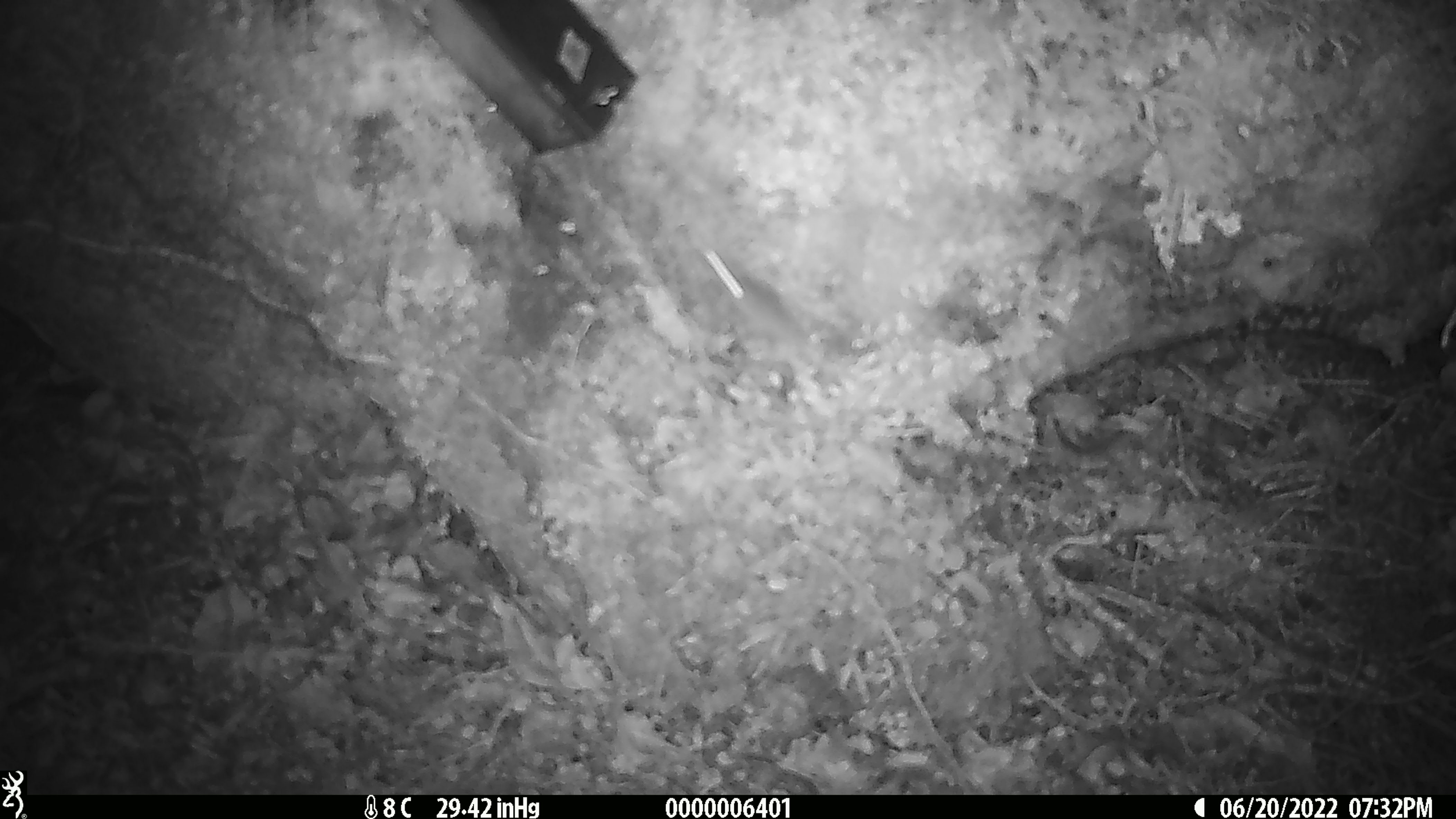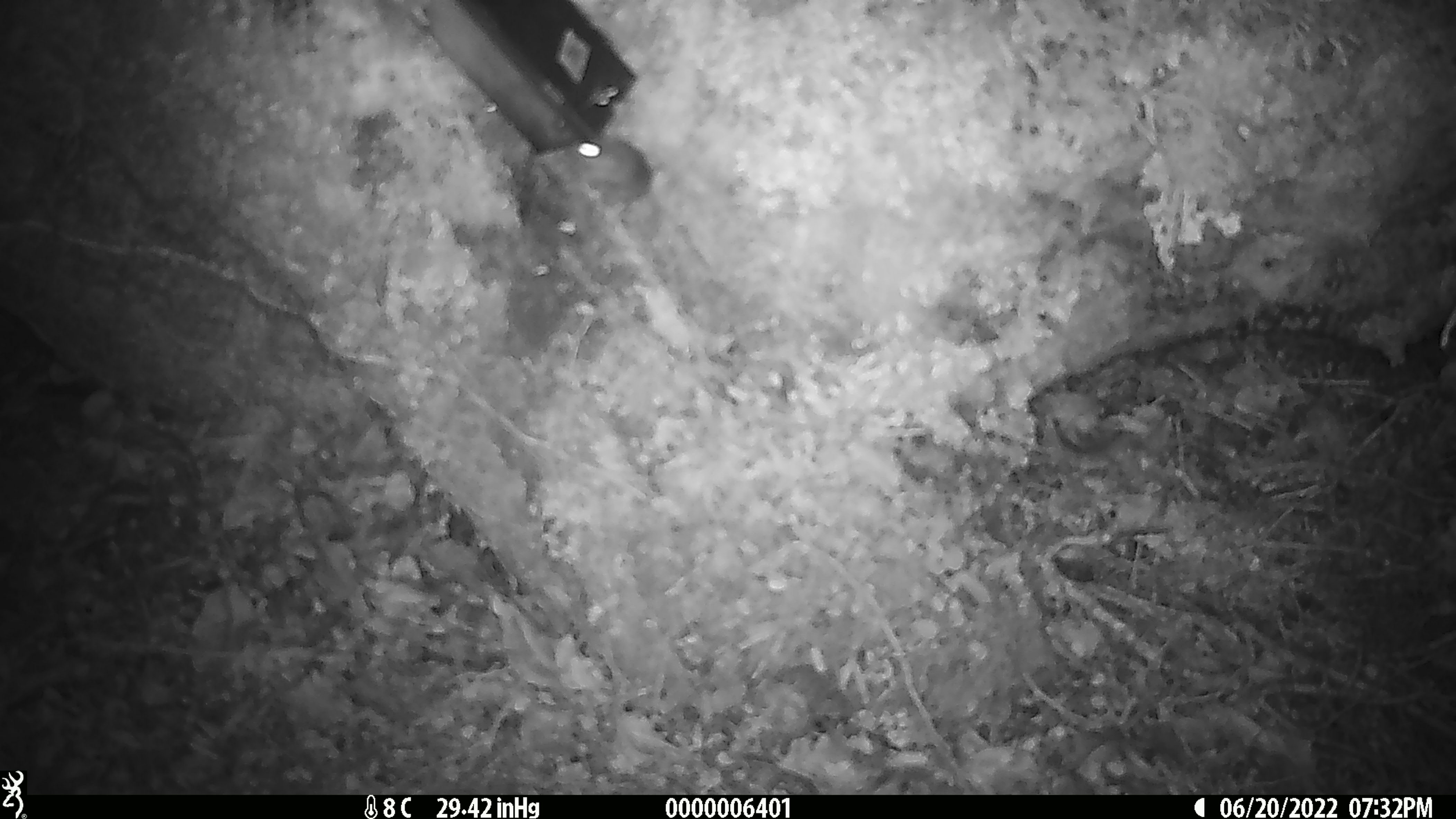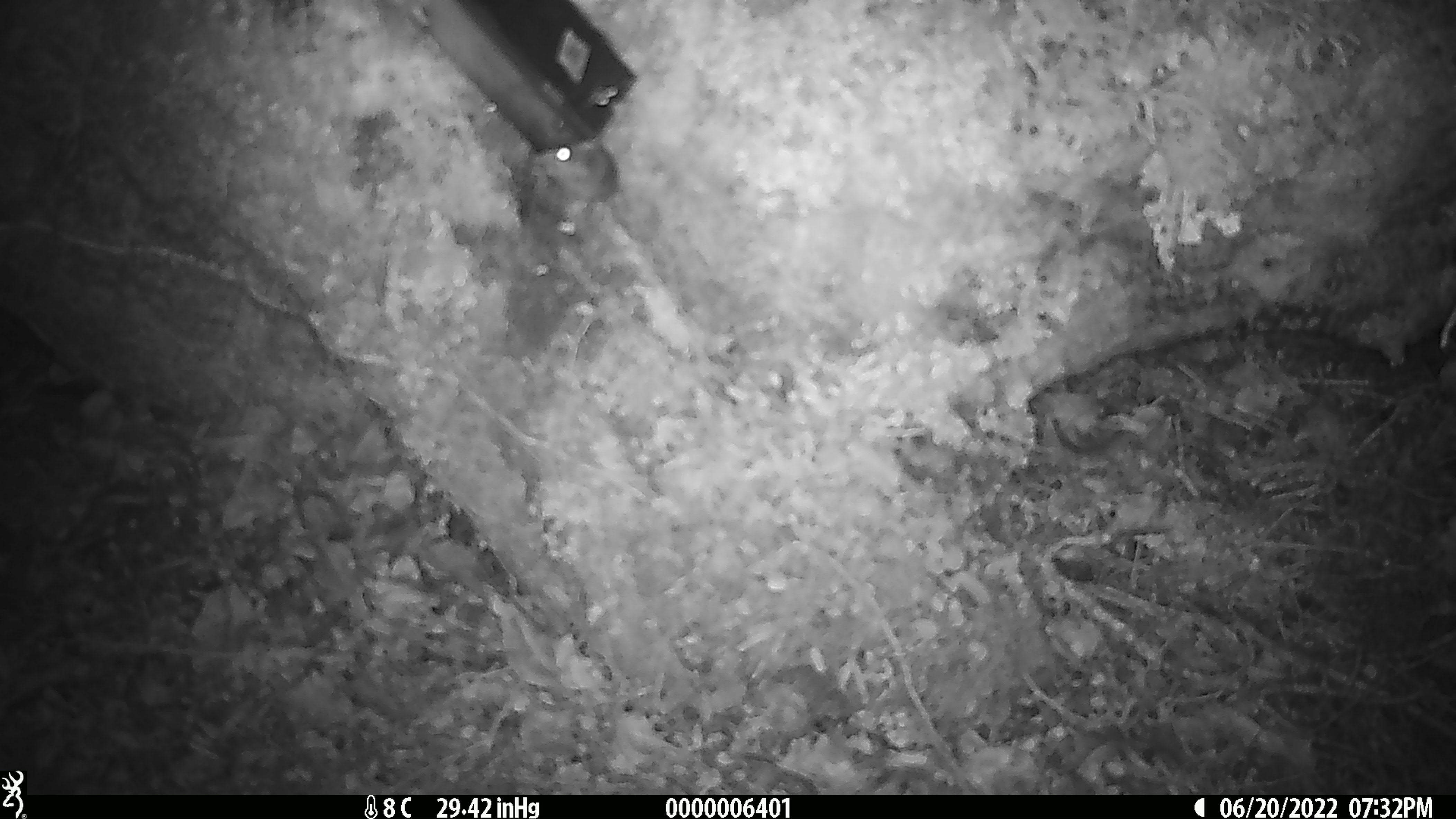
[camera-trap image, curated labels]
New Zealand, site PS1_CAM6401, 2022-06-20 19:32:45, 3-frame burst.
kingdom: Animalia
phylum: Chordata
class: Mammalia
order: Rodentia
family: Muridae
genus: Mus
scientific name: Mus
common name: mouse